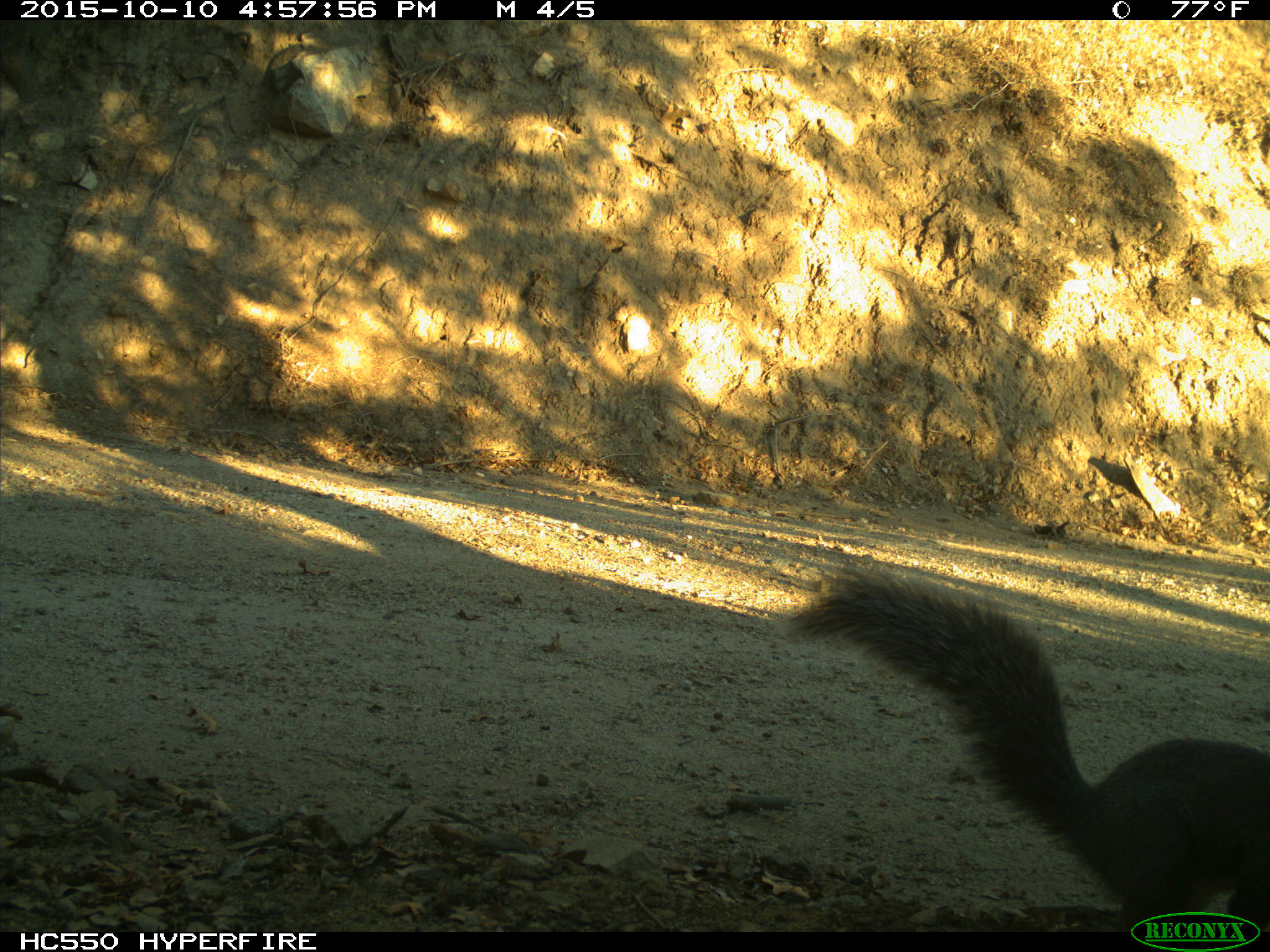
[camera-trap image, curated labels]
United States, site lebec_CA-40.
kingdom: Animalia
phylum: Chordata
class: Mammalia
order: Rodentia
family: Sciuridae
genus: Sciurus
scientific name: Sciurus carolinensis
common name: eastern gray squirrel